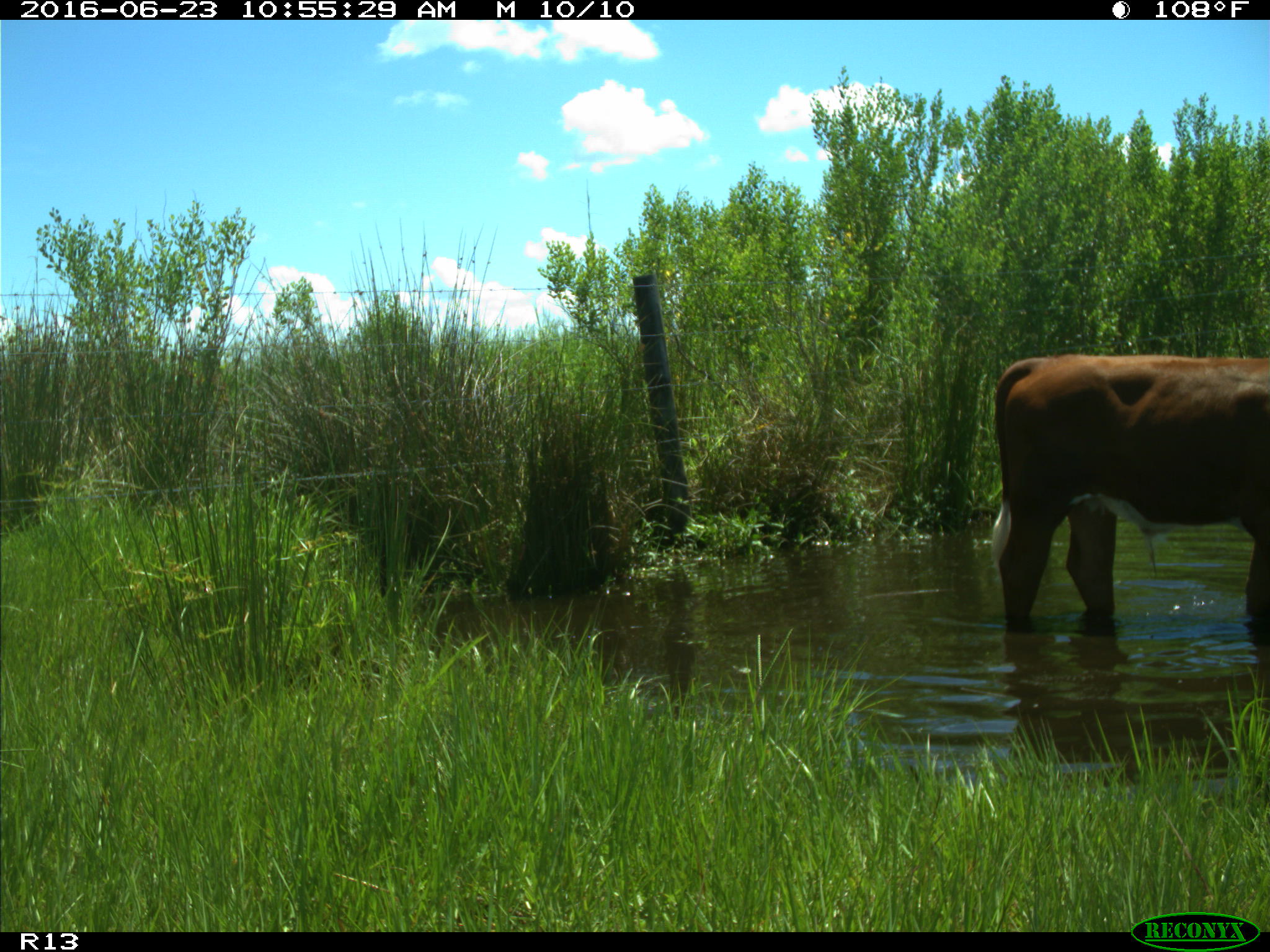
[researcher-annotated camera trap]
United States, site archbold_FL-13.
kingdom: Animalia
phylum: Chordata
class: Mammalia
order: Artiodactyla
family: Bovidae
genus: Bos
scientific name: Bos taurus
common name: domestic cow